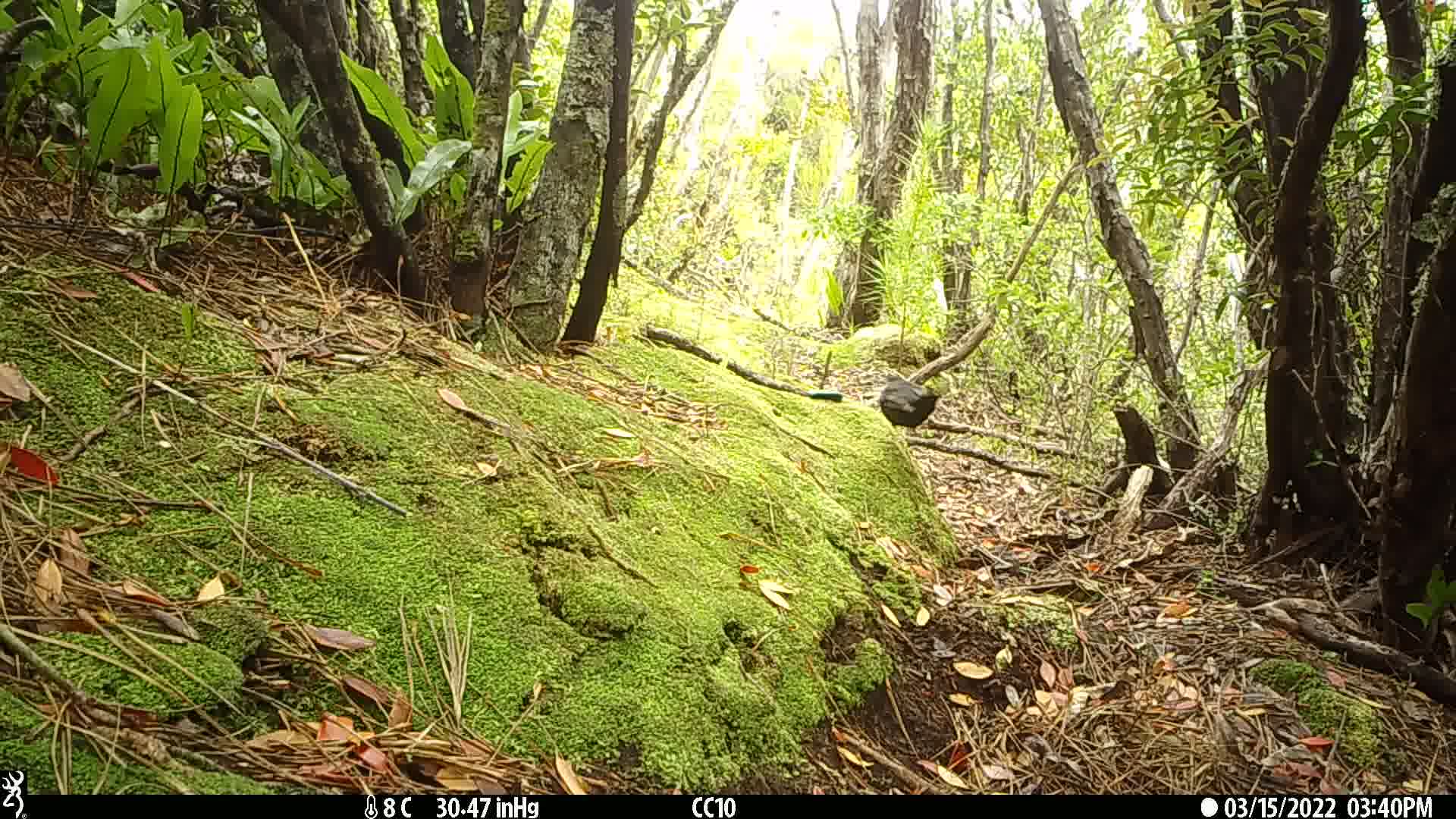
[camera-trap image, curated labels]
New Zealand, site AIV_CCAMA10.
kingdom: Animalia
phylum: Chordata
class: Aves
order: Passeriformes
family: Turdidae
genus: Turdus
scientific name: Turdus merula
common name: eurasian blackbird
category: blackbird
Blackbird (eurasian blackbird) (Turdus merula).